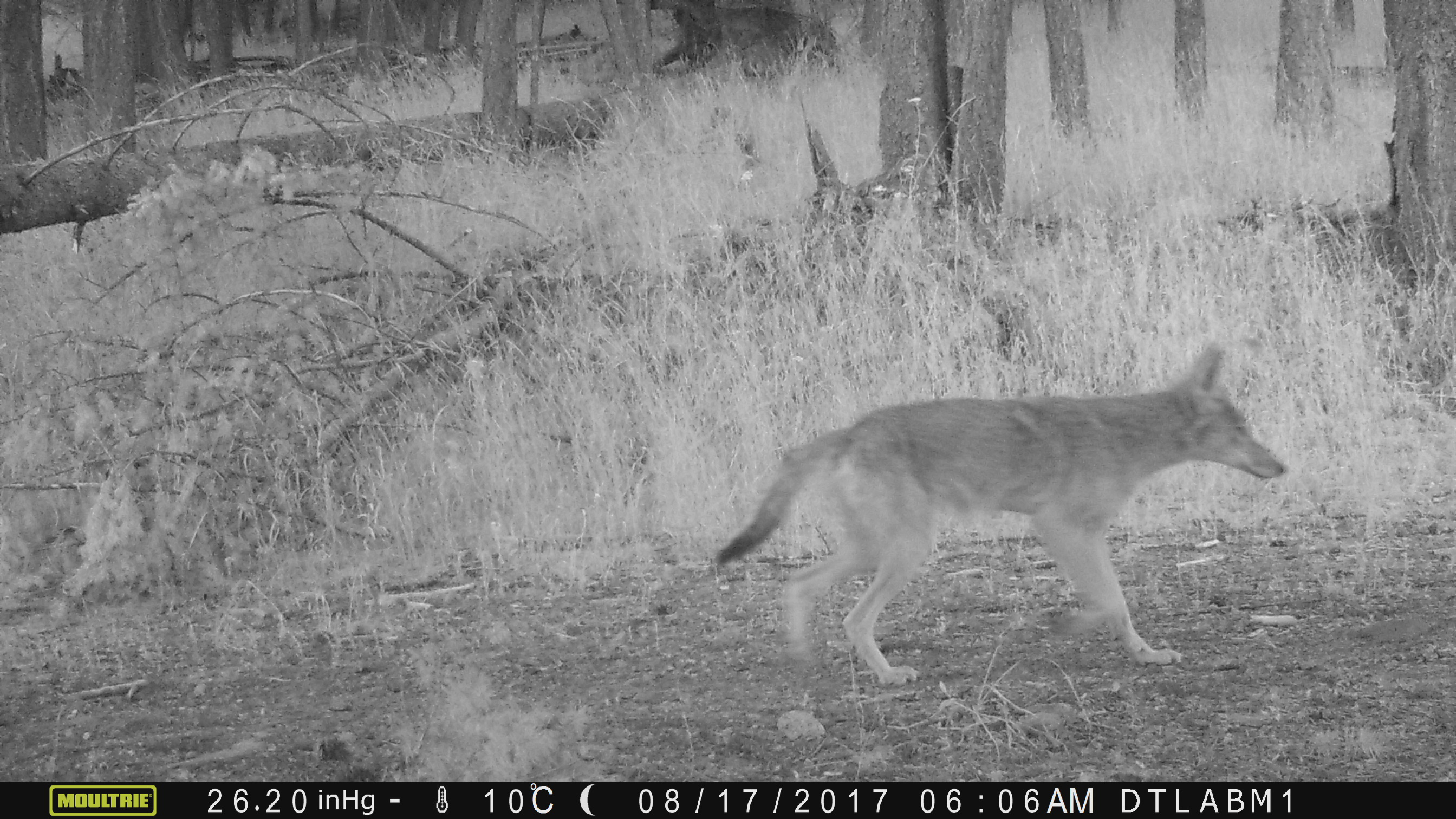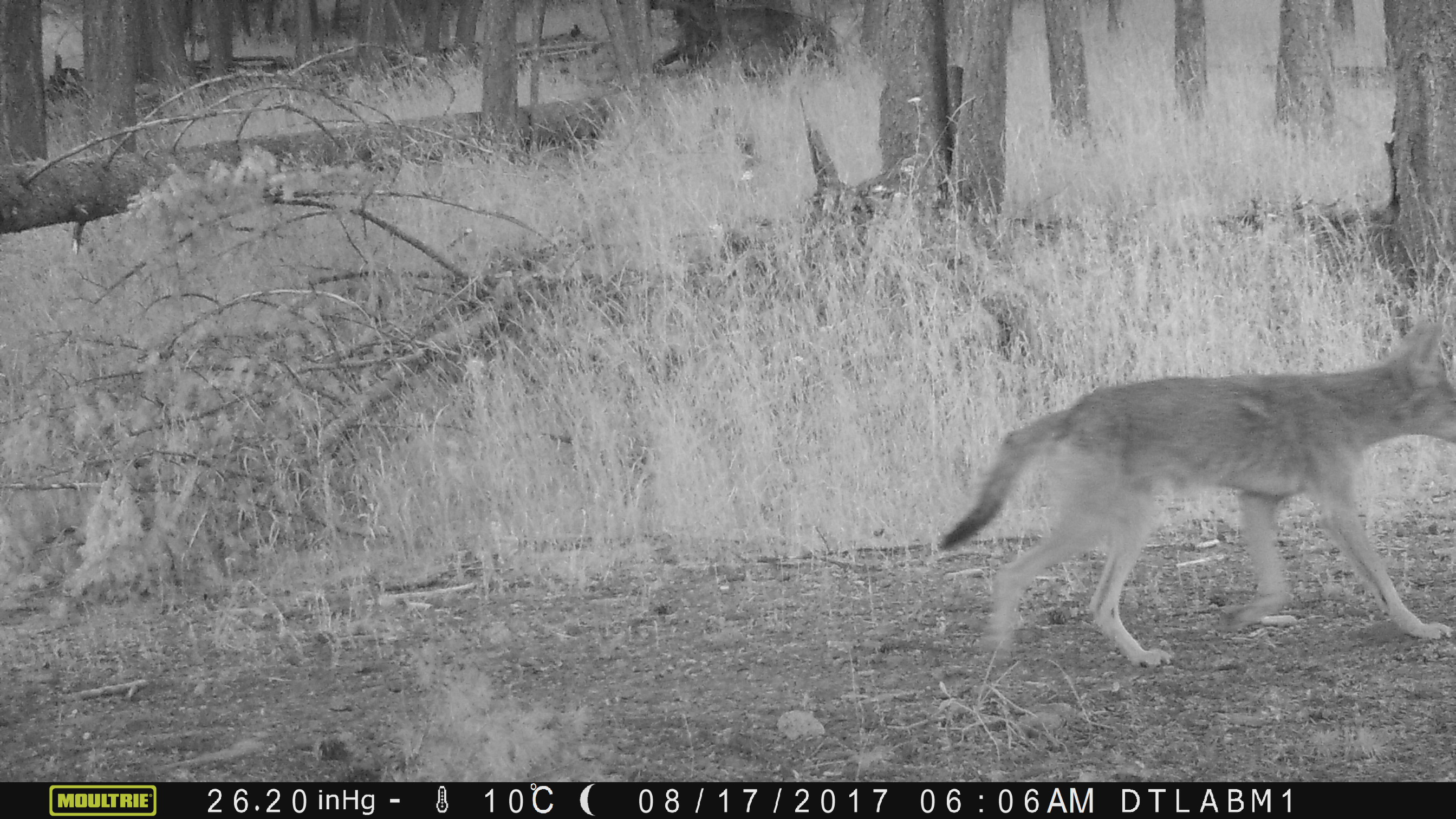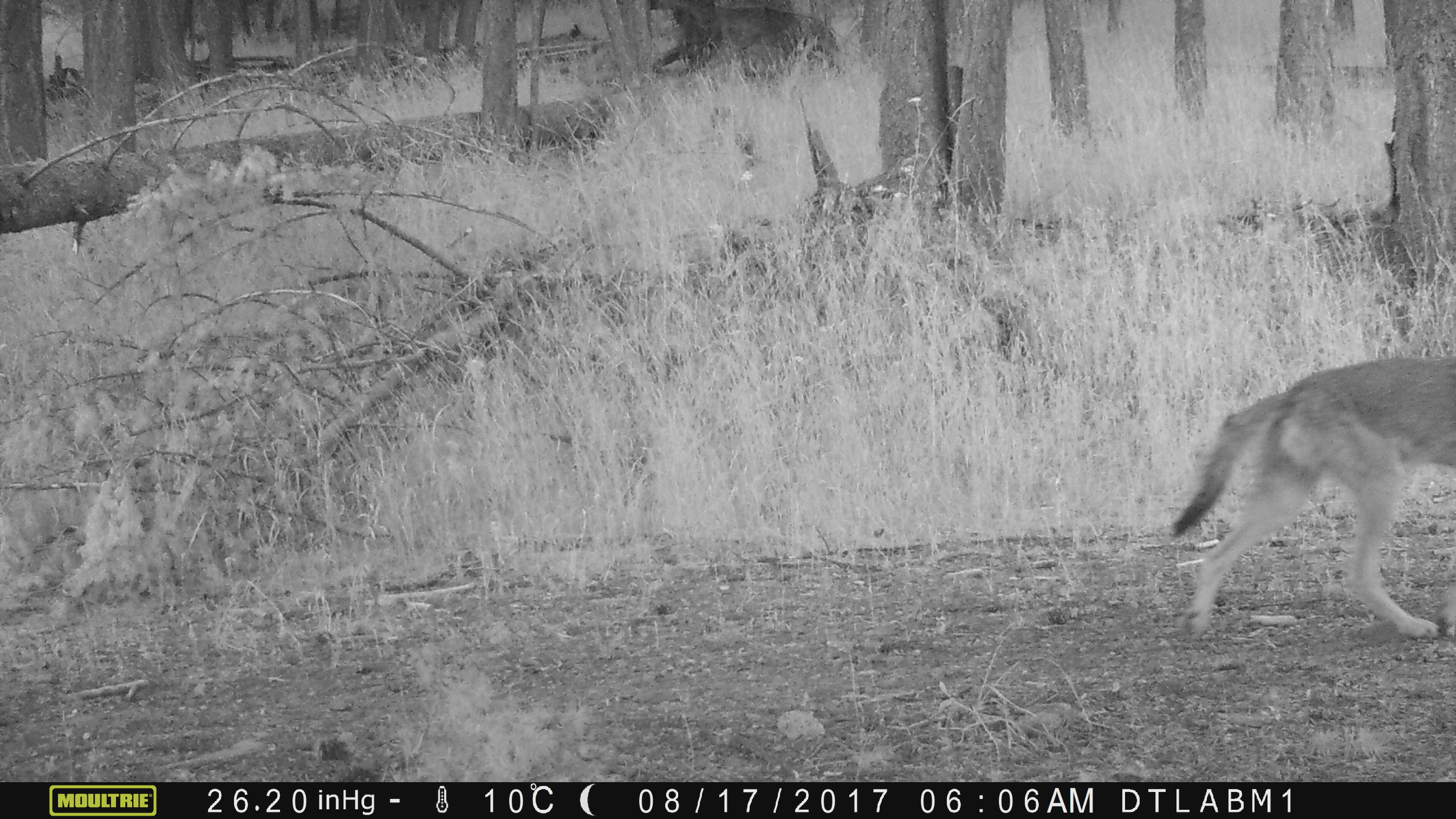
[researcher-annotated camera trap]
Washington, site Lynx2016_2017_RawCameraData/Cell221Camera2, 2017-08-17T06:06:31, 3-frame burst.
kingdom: Animalia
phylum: Chordata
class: Mammalia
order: Carnivora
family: Canidae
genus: Canis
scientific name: Canis latrans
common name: coyote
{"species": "Canis latrans (coyote)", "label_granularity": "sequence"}